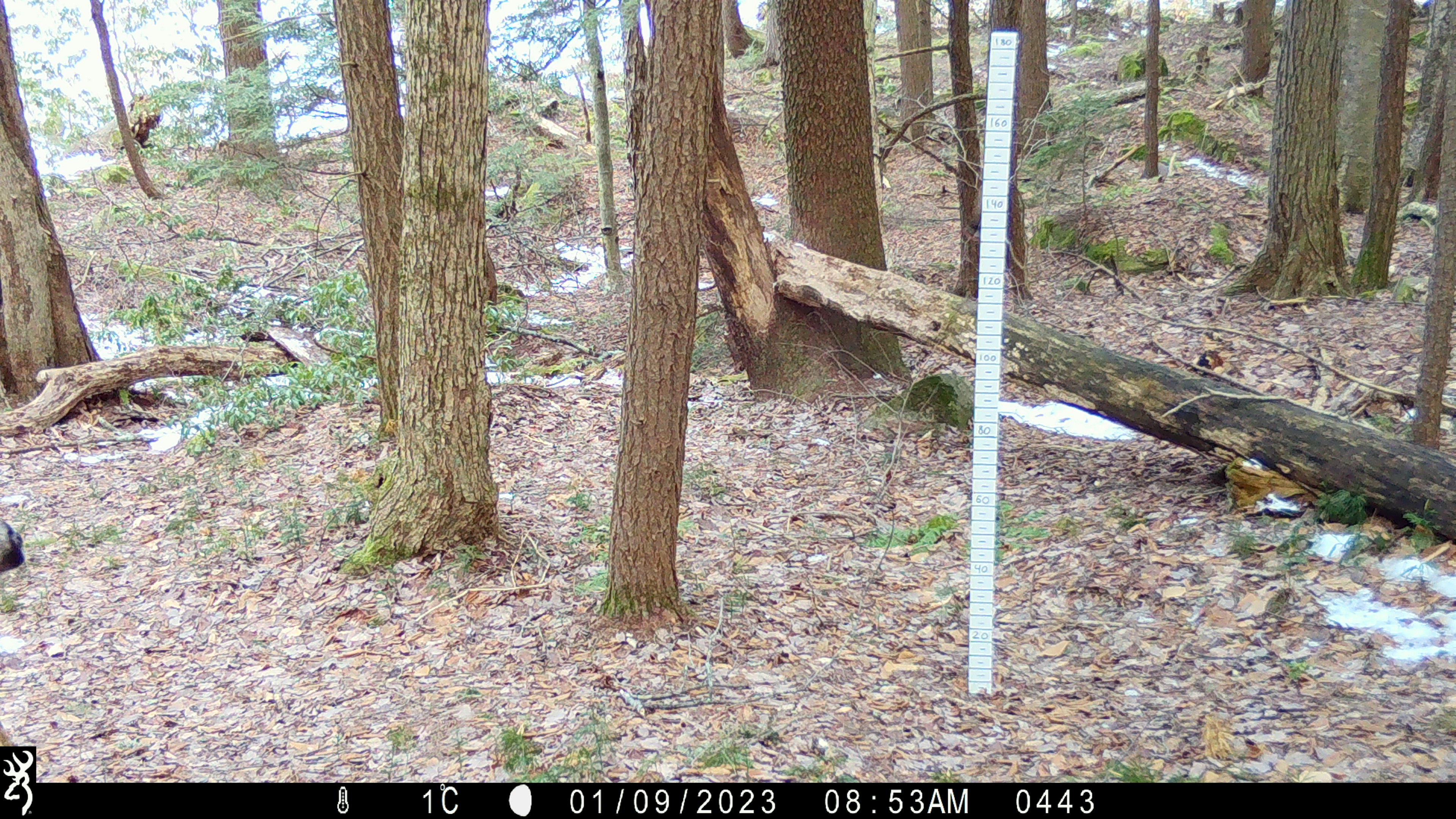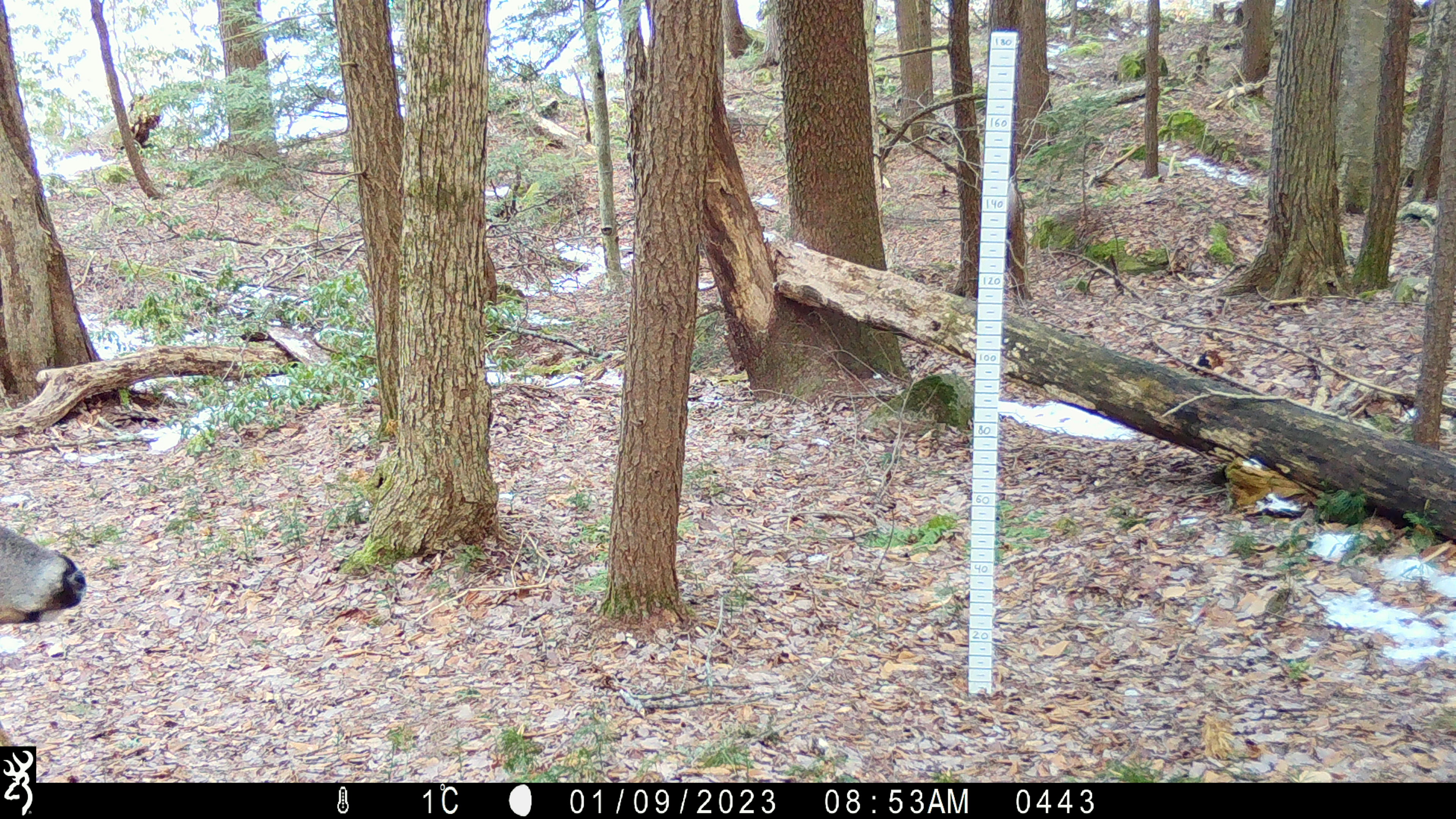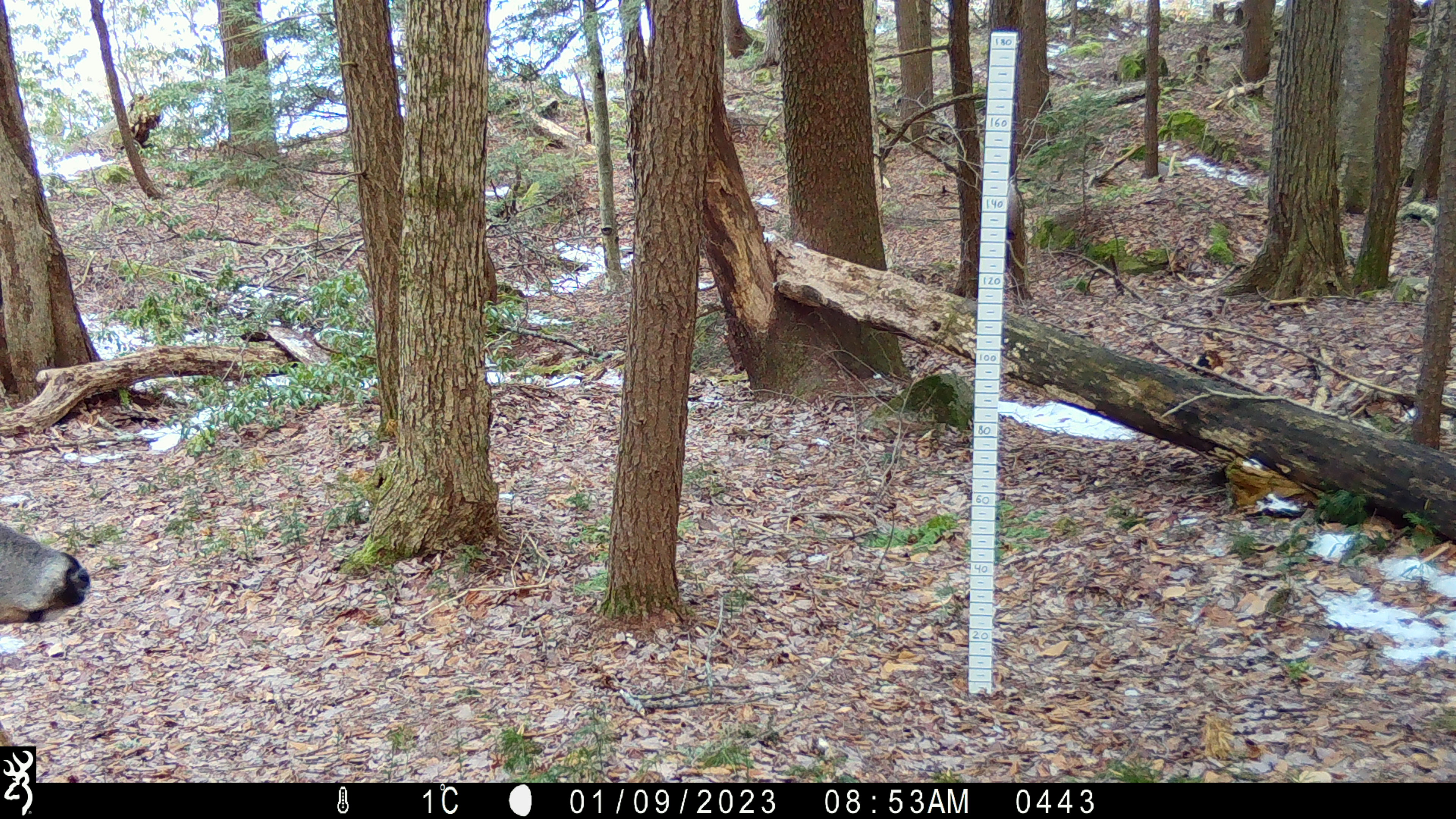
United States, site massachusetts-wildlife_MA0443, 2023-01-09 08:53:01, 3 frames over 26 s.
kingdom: Animalia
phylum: Chordata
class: Mammalia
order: Artiodactyla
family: Cervidae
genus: Odocoileus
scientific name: Odocoileus virginianus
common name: white-tailed deer